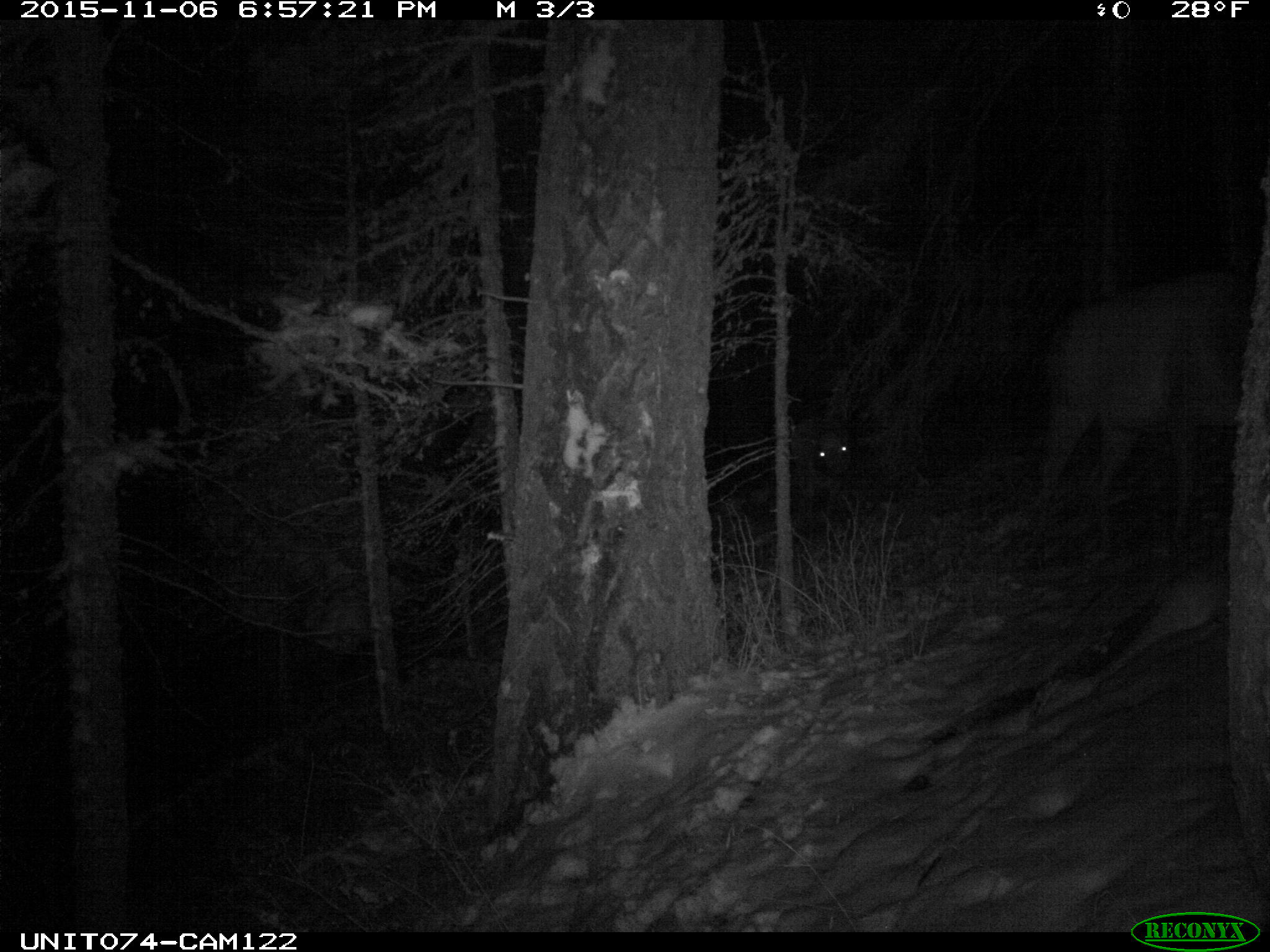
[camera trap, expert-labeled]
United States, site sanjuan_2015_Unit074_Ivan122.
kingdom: Animalia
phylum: Chordata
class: Mammalia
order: Artiodactyla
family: Cervidae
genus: Cervus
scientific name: Cervus elaphus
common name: red deer